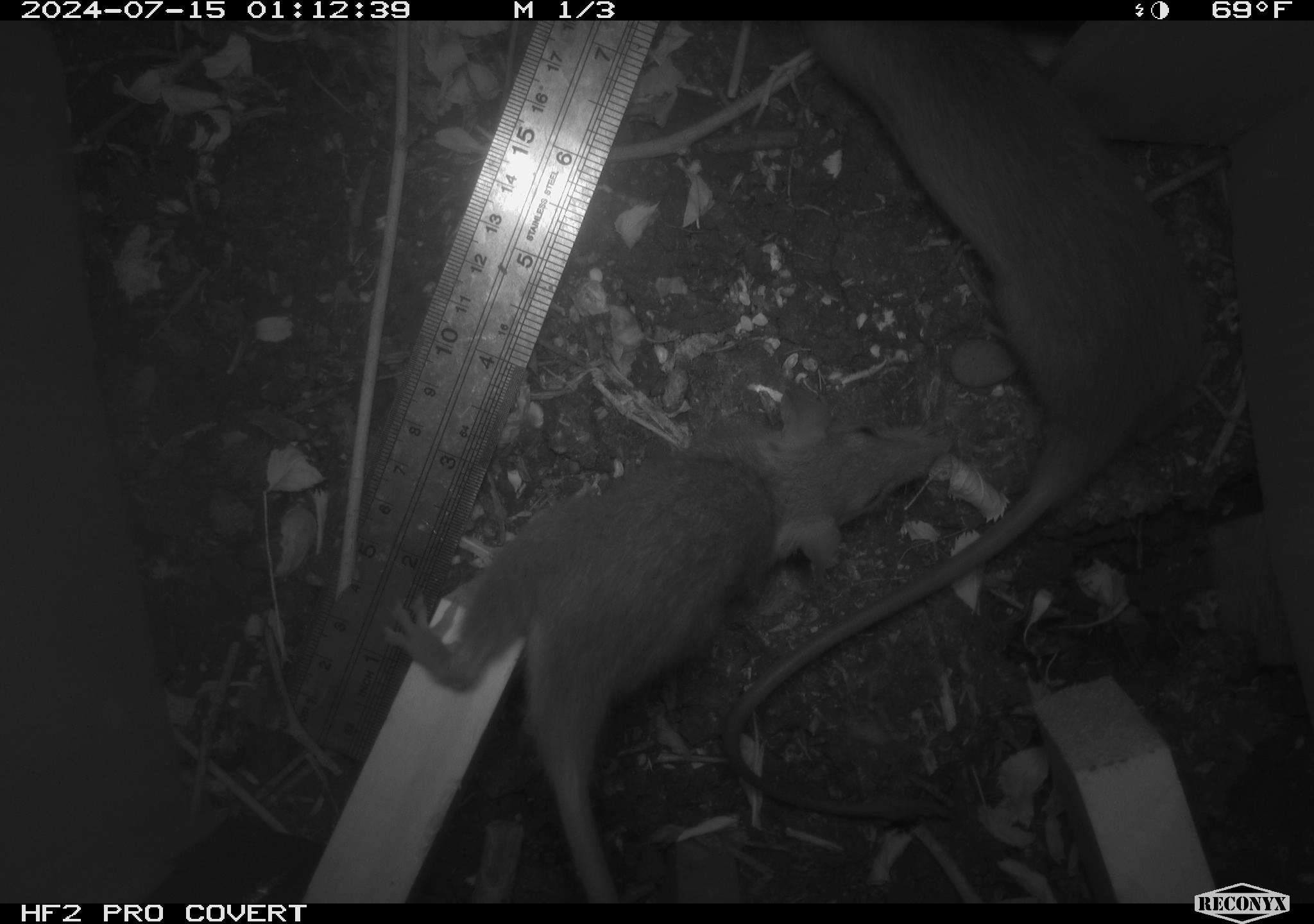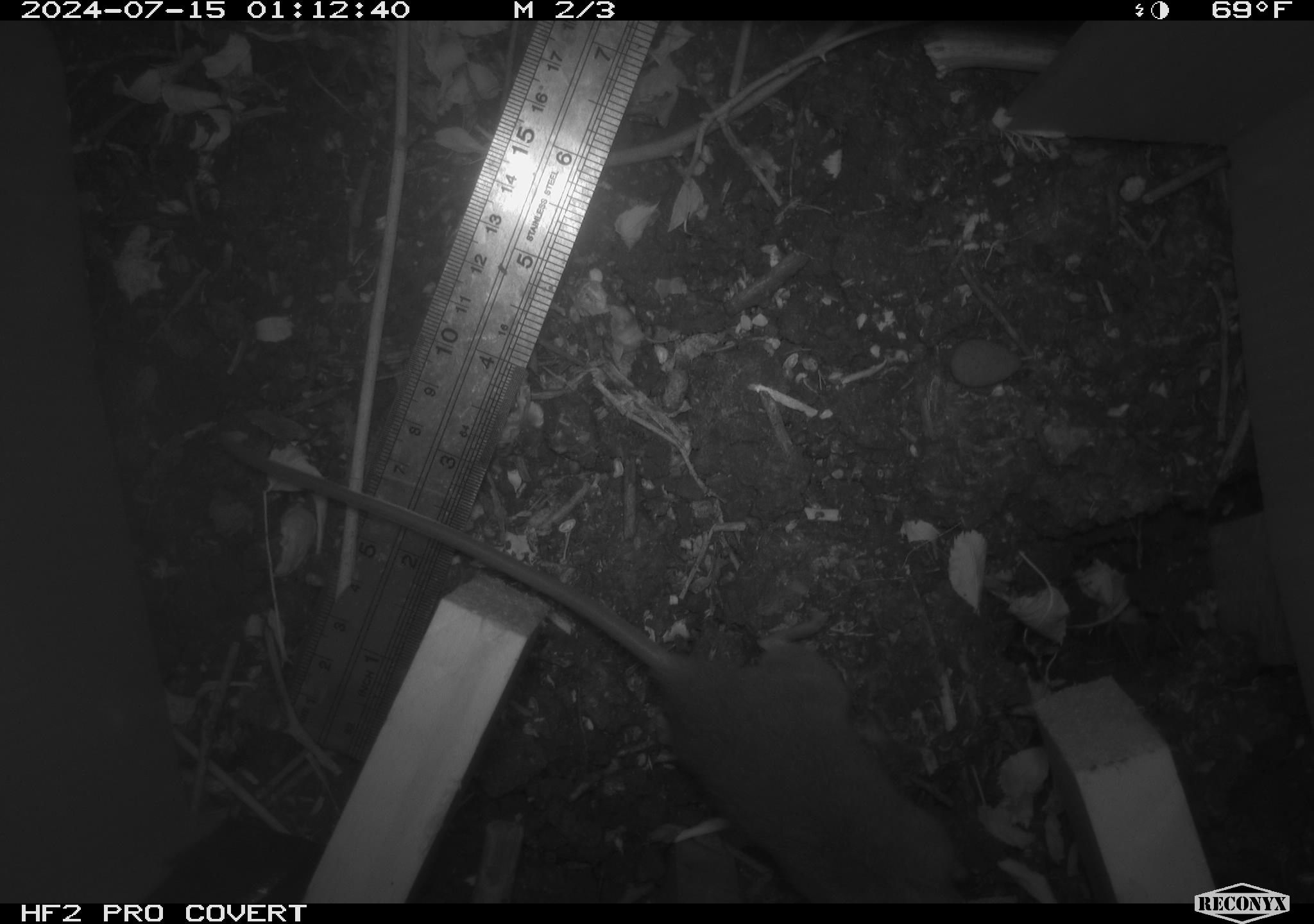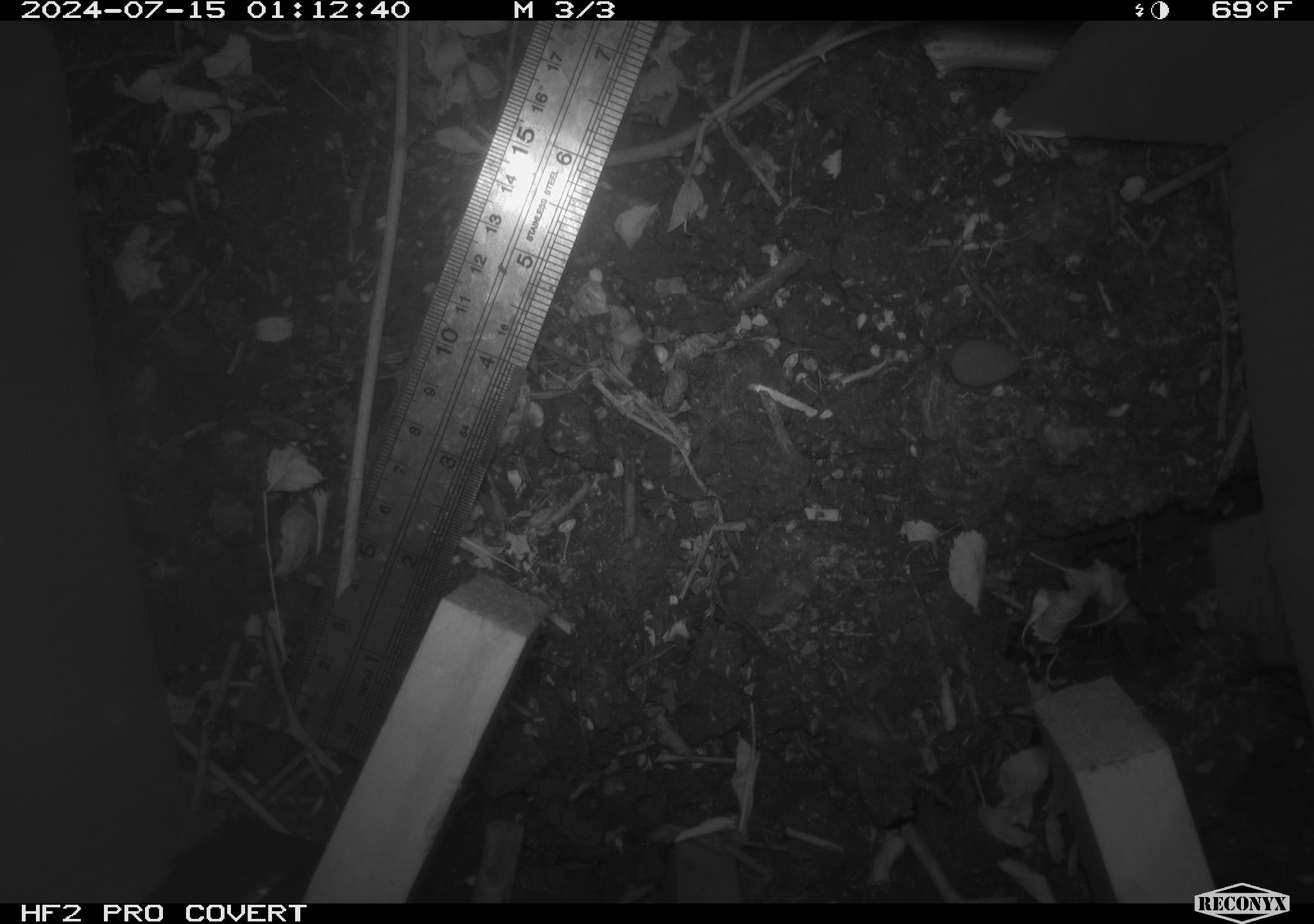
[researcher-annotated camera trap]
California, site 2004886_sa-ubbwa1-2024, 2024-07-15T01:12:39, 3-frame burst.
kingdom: Animalia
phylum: Chordata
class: Mammalia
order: Rodentia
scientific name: Rodentia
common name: mouse species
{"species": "mouse species (Rodentia)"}